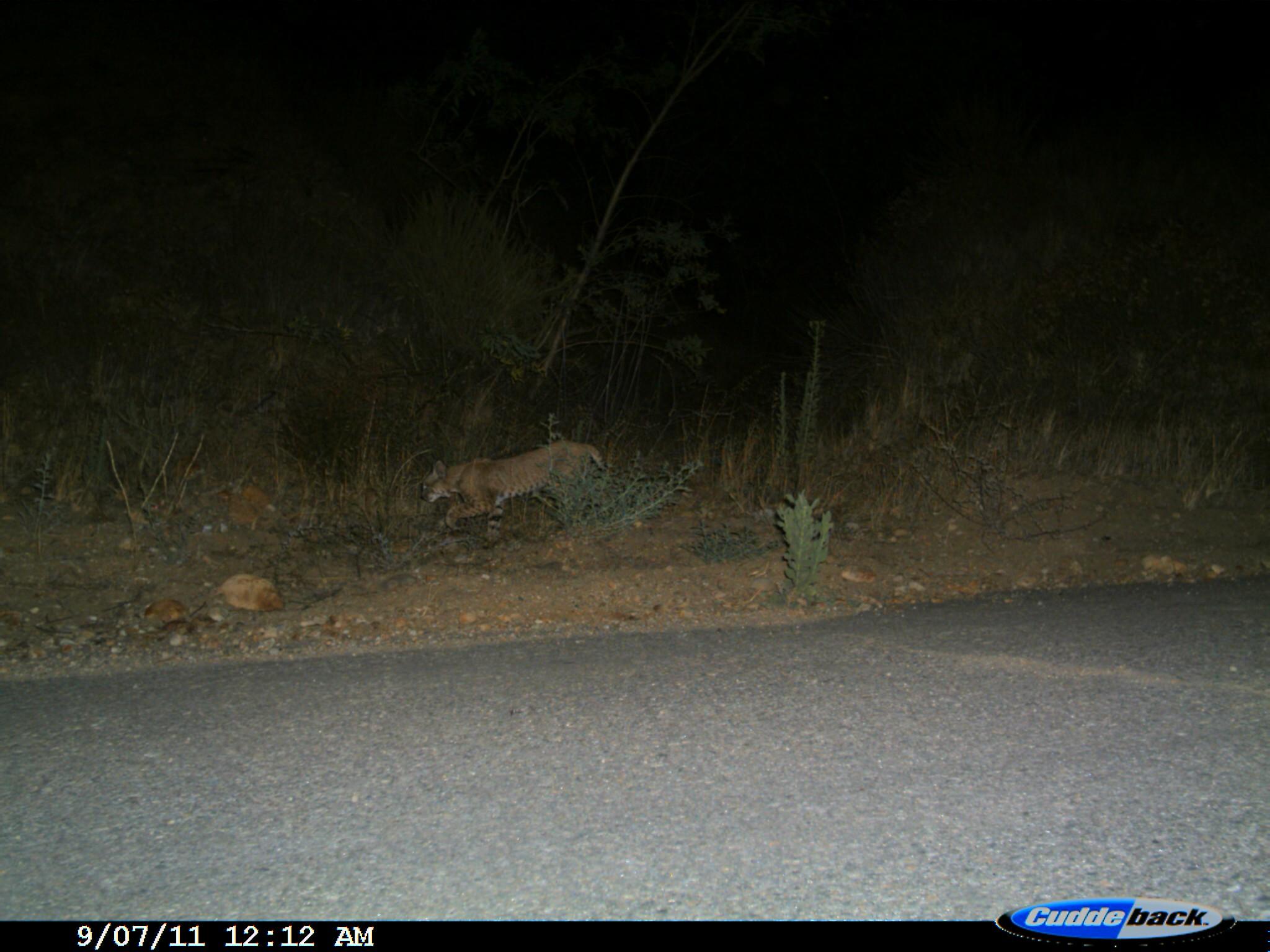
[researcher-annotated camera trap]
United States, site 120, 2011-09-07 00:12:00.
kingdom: Animalia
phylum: Chordata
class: Mammalia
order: Carnivora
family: Felidae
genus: Lynx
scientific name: Lynx rufus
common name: bobcat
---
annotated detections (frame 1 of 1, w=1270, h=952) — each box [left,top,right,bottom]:
bobcat: [421,427,635,560]